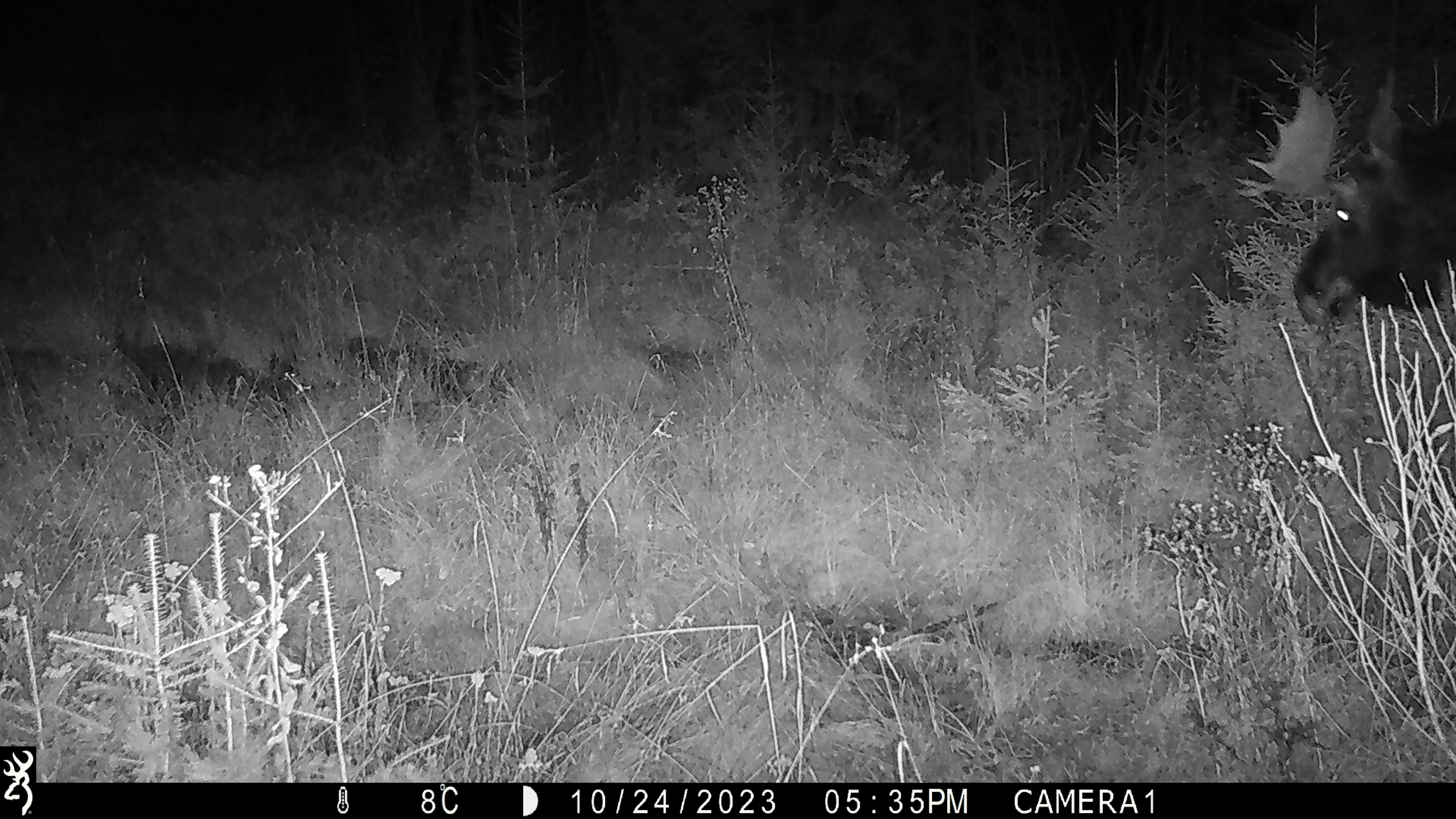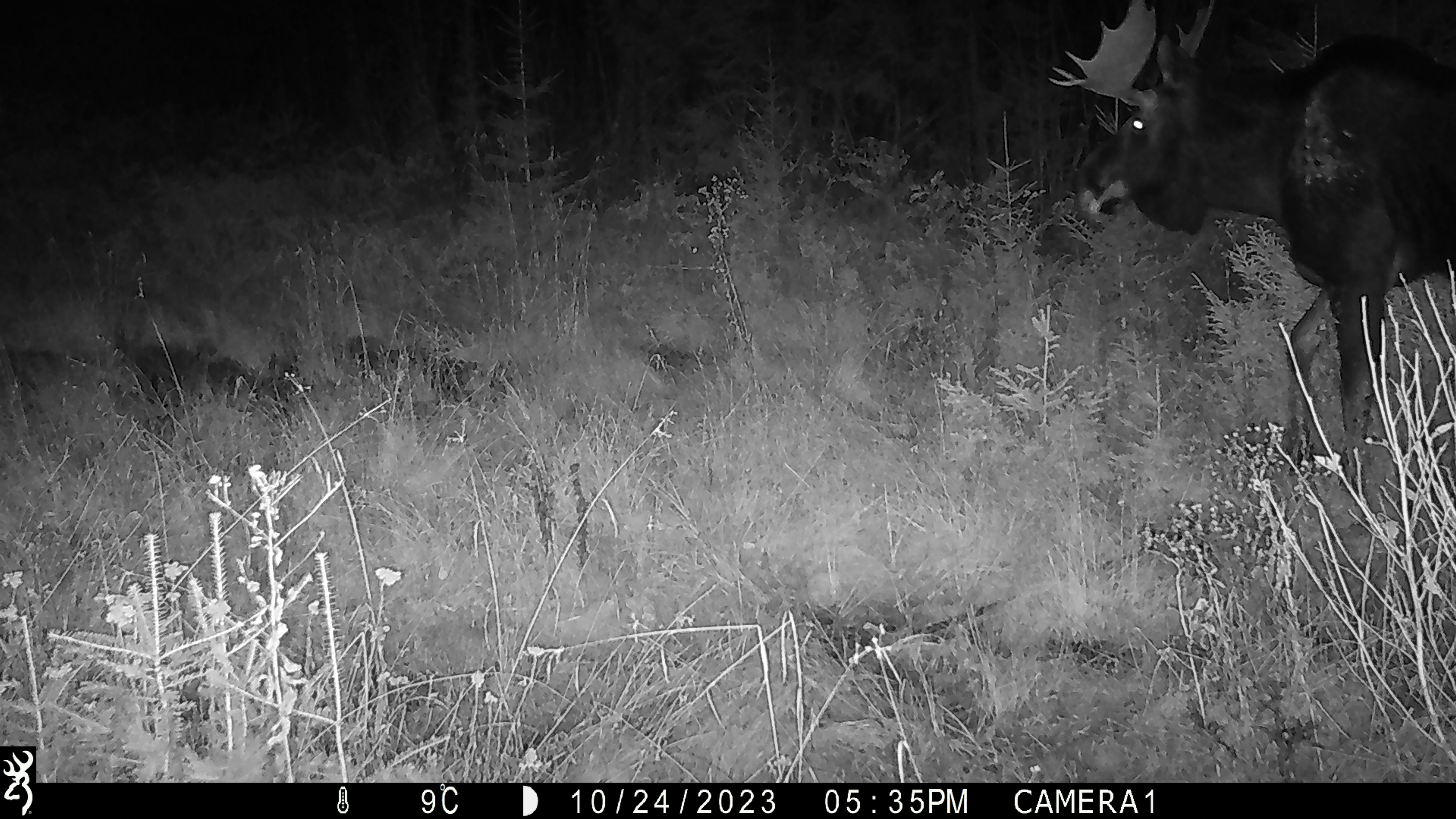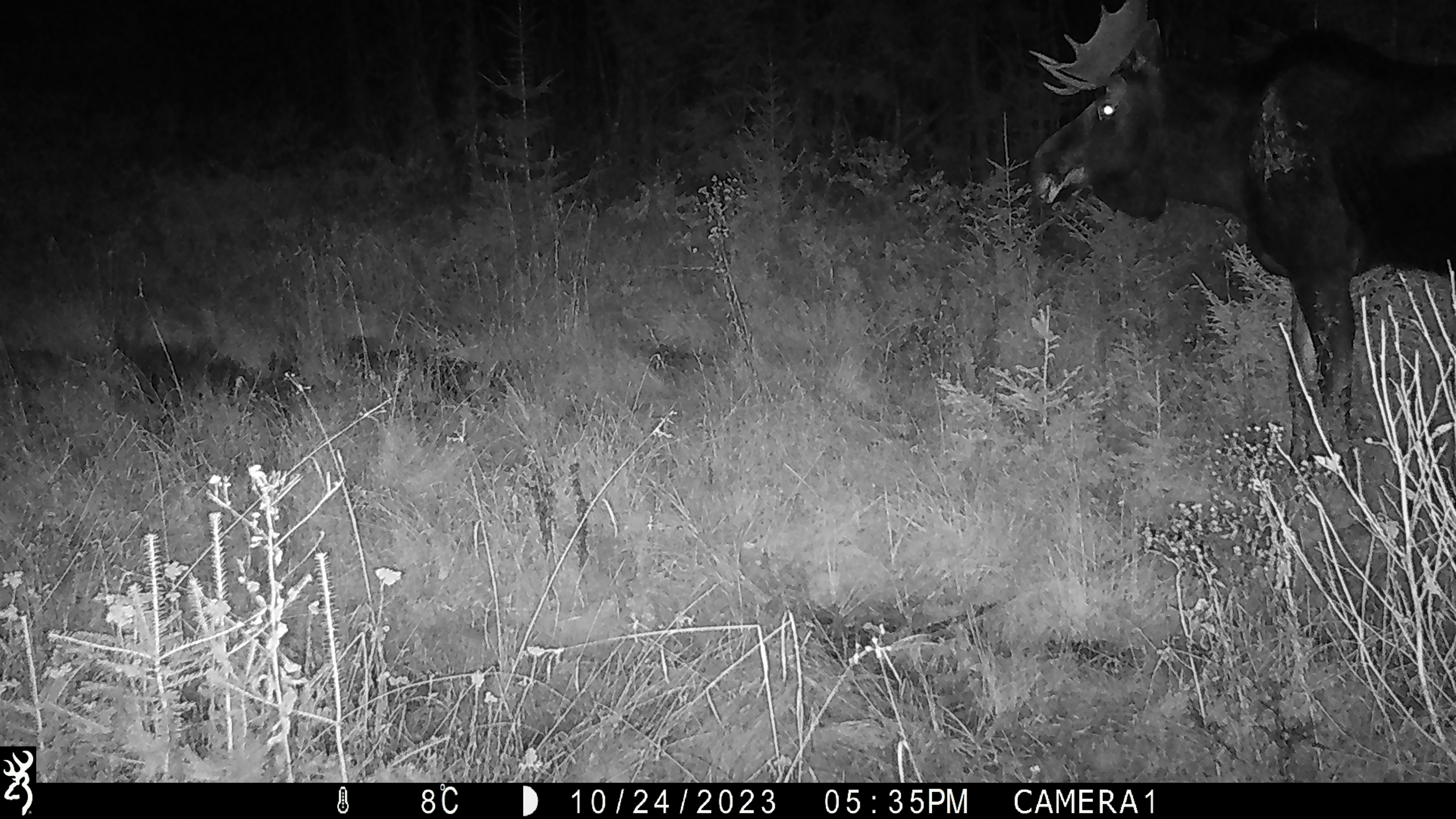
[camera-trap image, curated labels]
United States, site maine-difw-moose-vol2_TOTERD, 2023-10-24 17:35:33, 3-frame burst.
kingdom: Animalia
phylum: Chordata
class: Mammalia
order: Artiodactyla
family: Cervidae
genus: Alces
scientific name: Alces alces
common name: moose